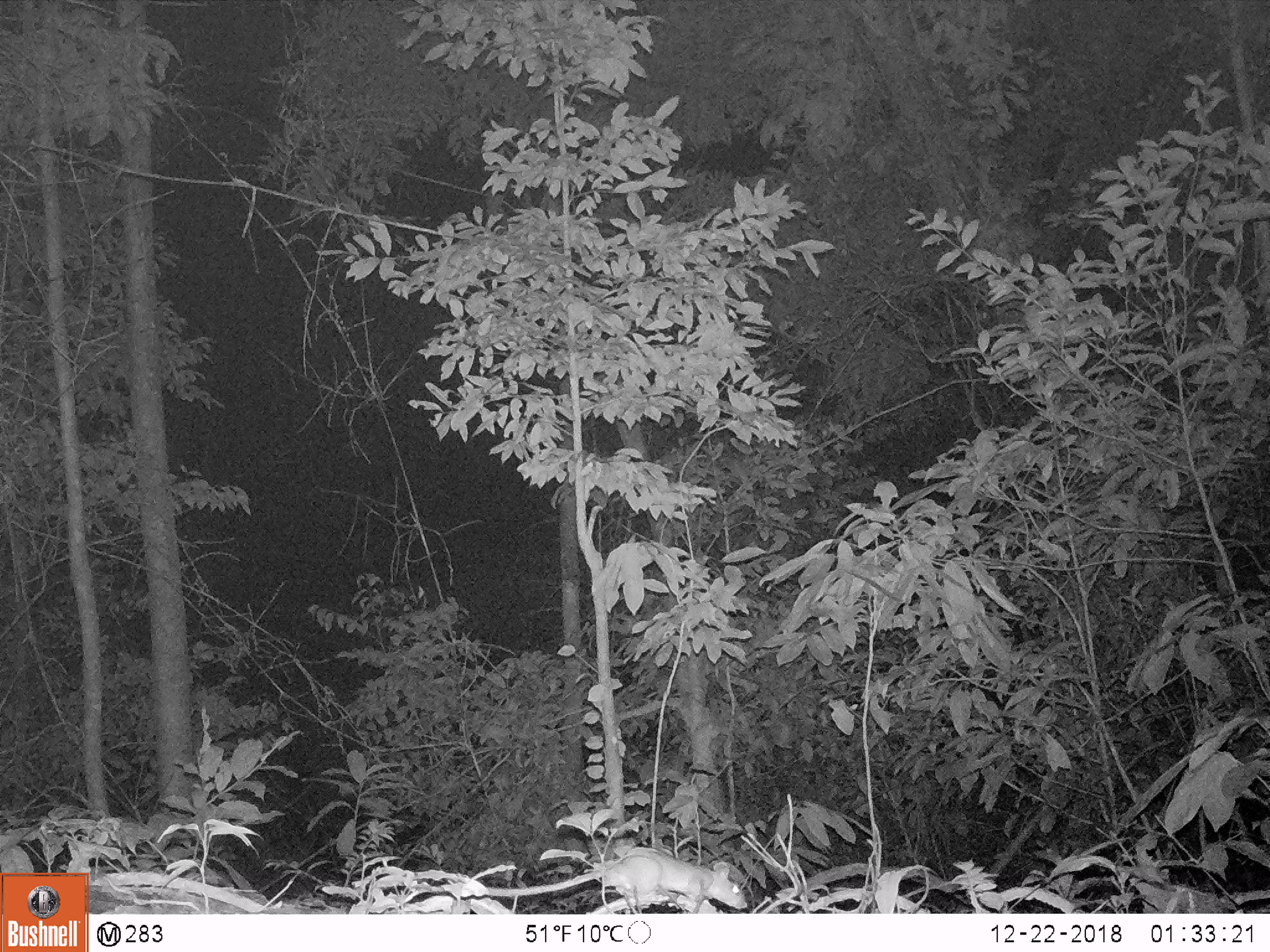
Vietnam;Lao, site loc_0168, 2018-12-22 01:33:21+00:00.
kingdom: Animalia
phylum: Chordata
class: Mammalia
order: Rodentia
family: Muridae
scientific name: Muridae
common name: old-world mice and rats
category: unidentified murid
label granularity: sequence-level